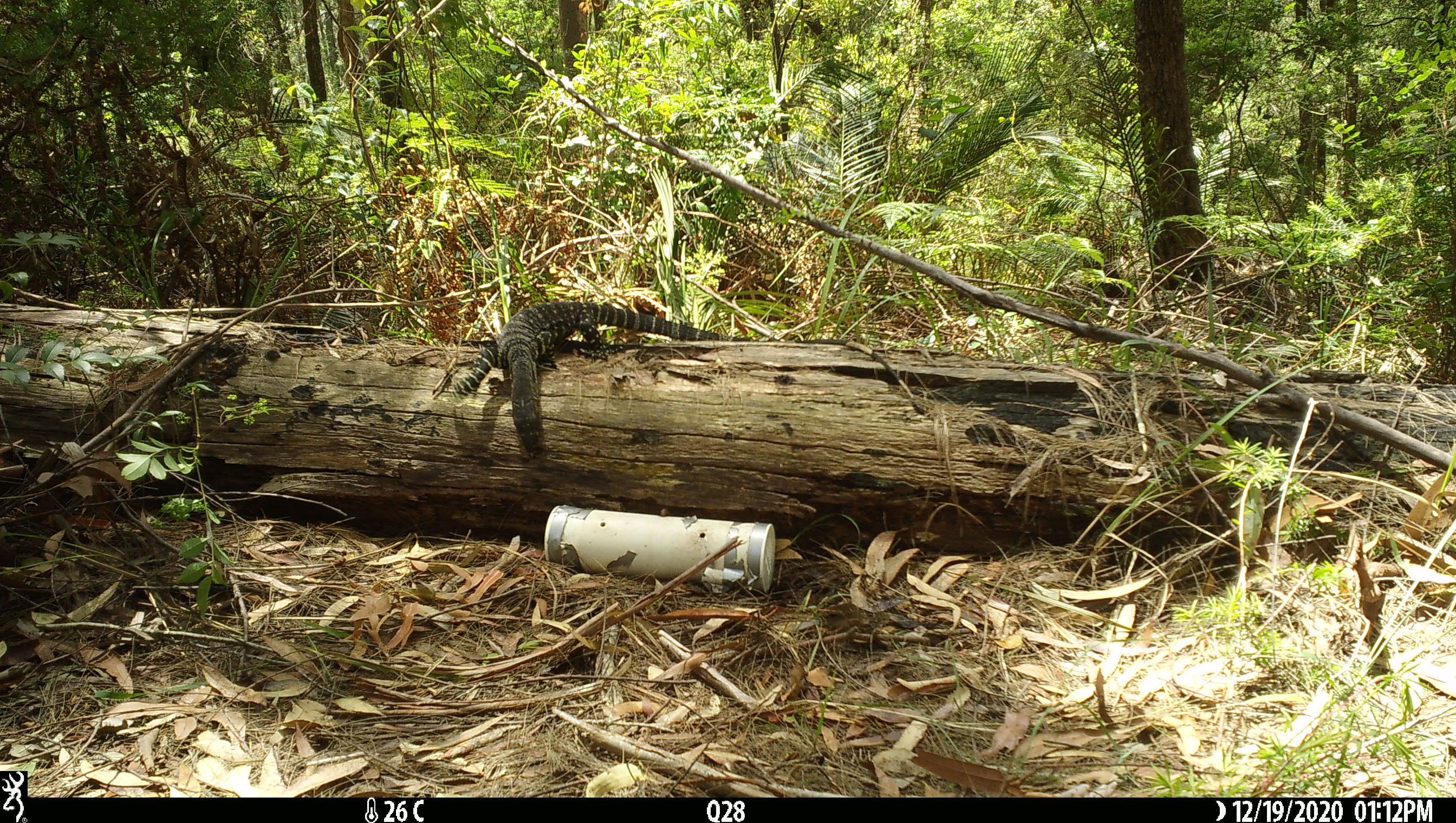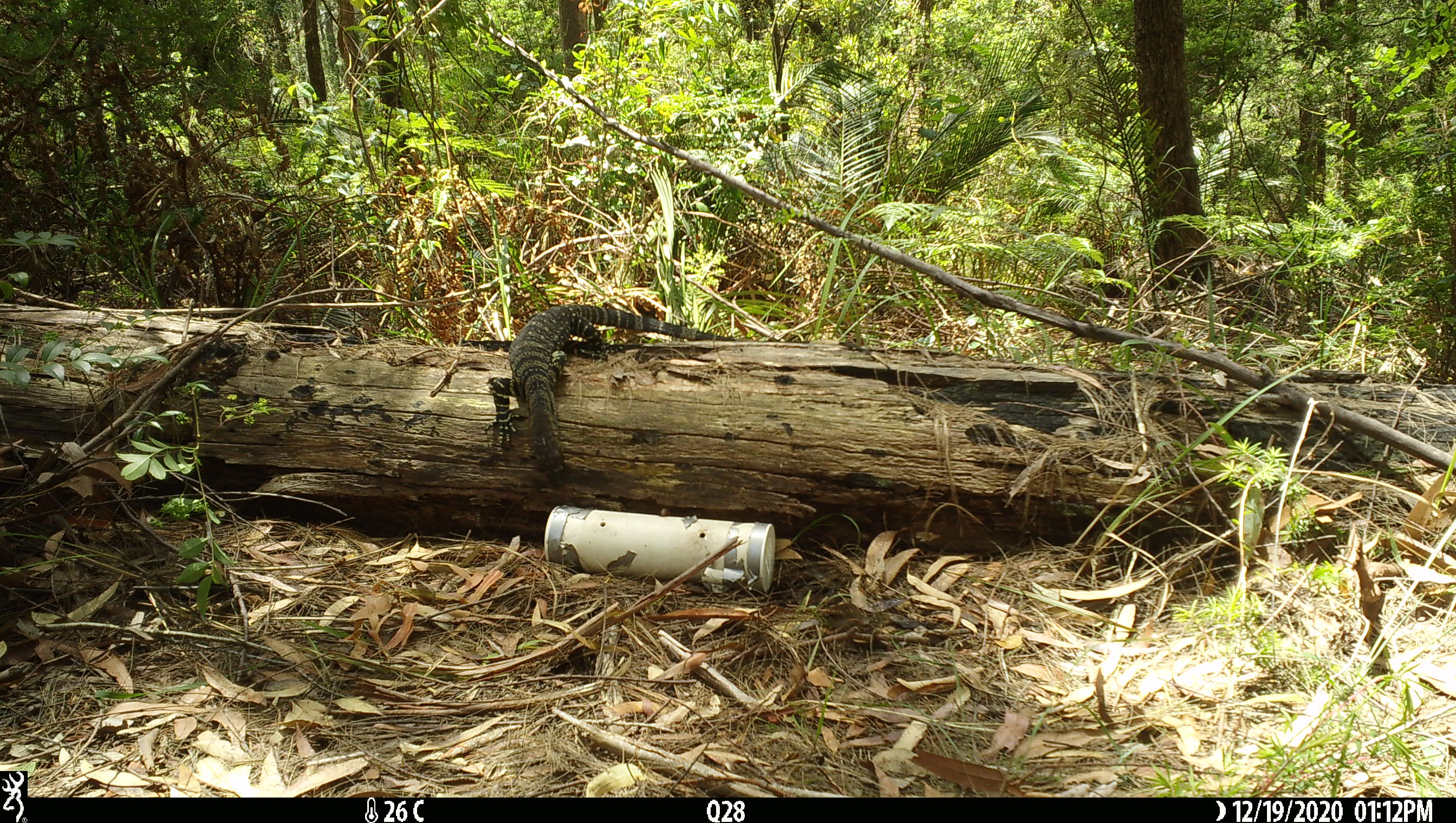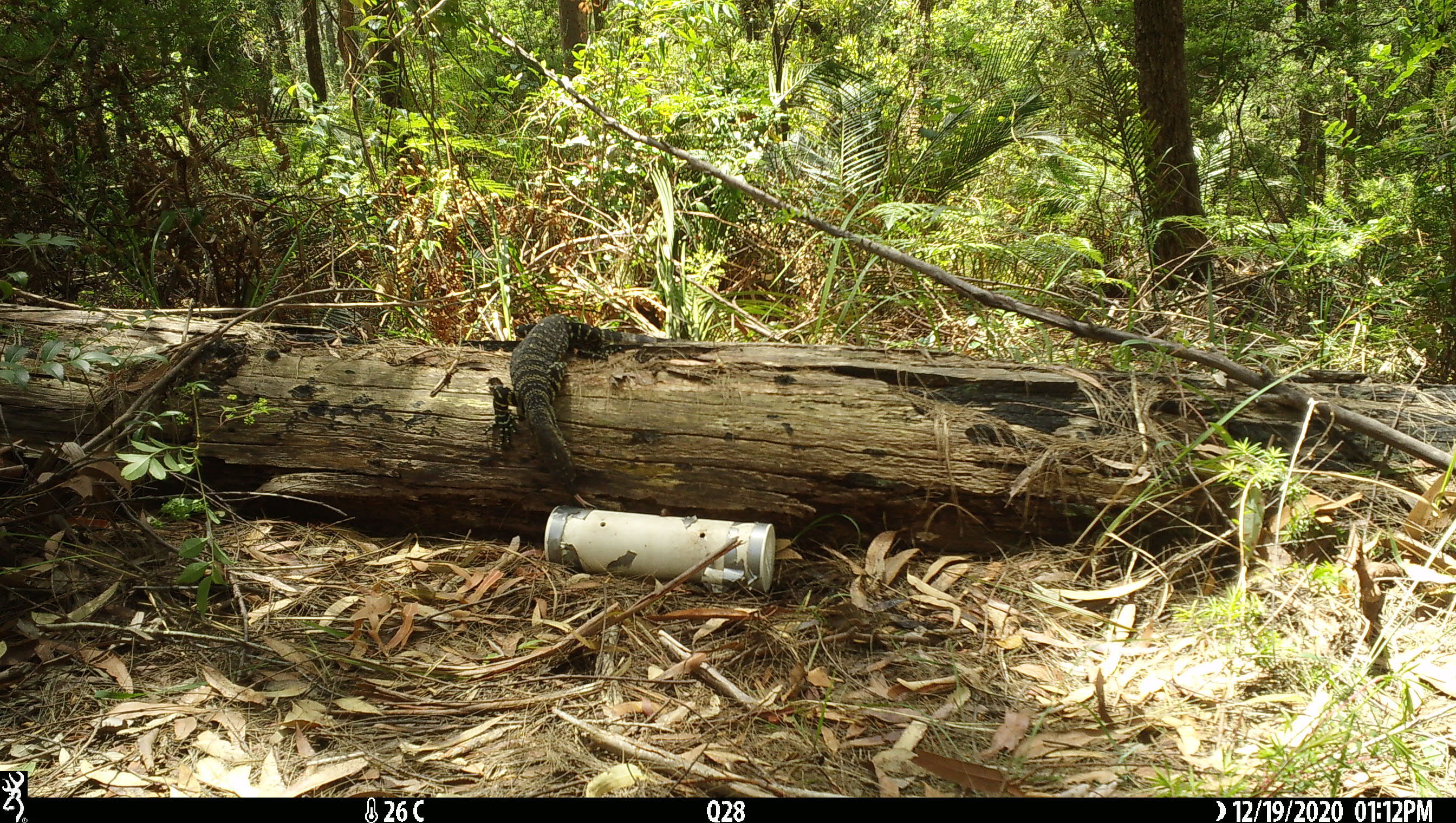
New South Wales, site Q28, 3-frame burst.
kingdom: Animalia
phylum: Chordata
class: Reptilia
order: Squamata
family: Varanidae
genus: Varanus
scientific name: Varanus varius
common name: lace monitor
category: goanna